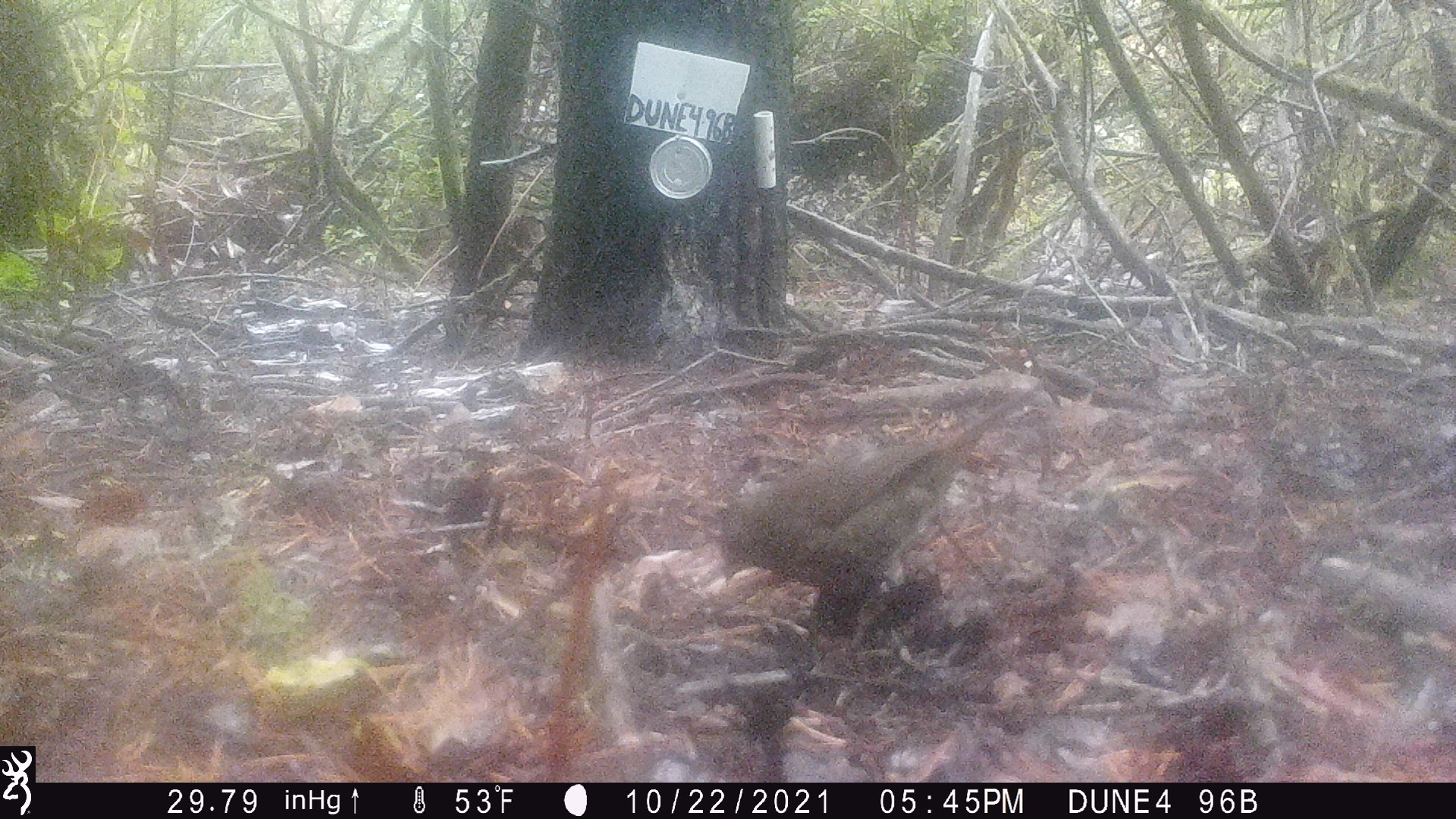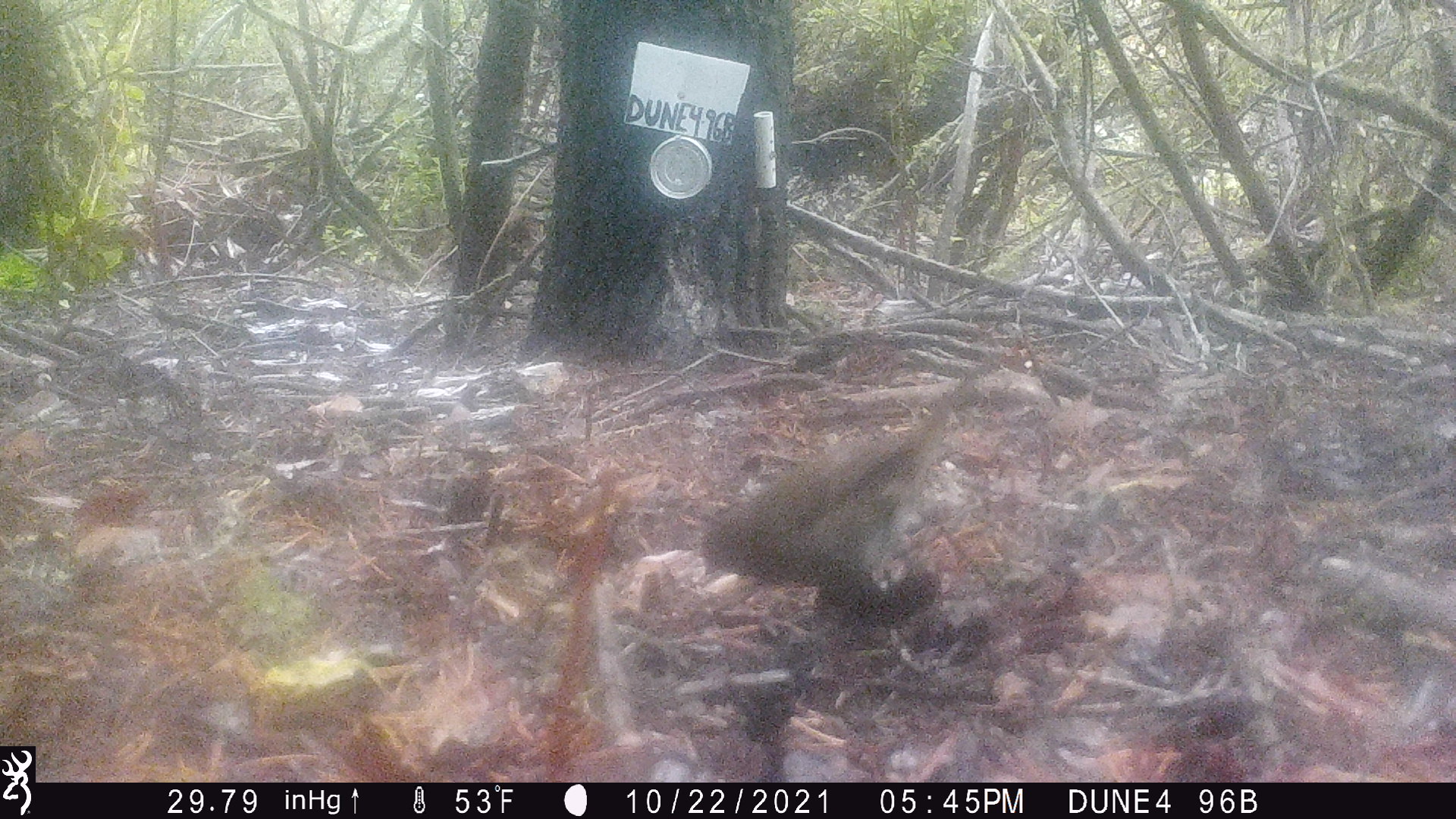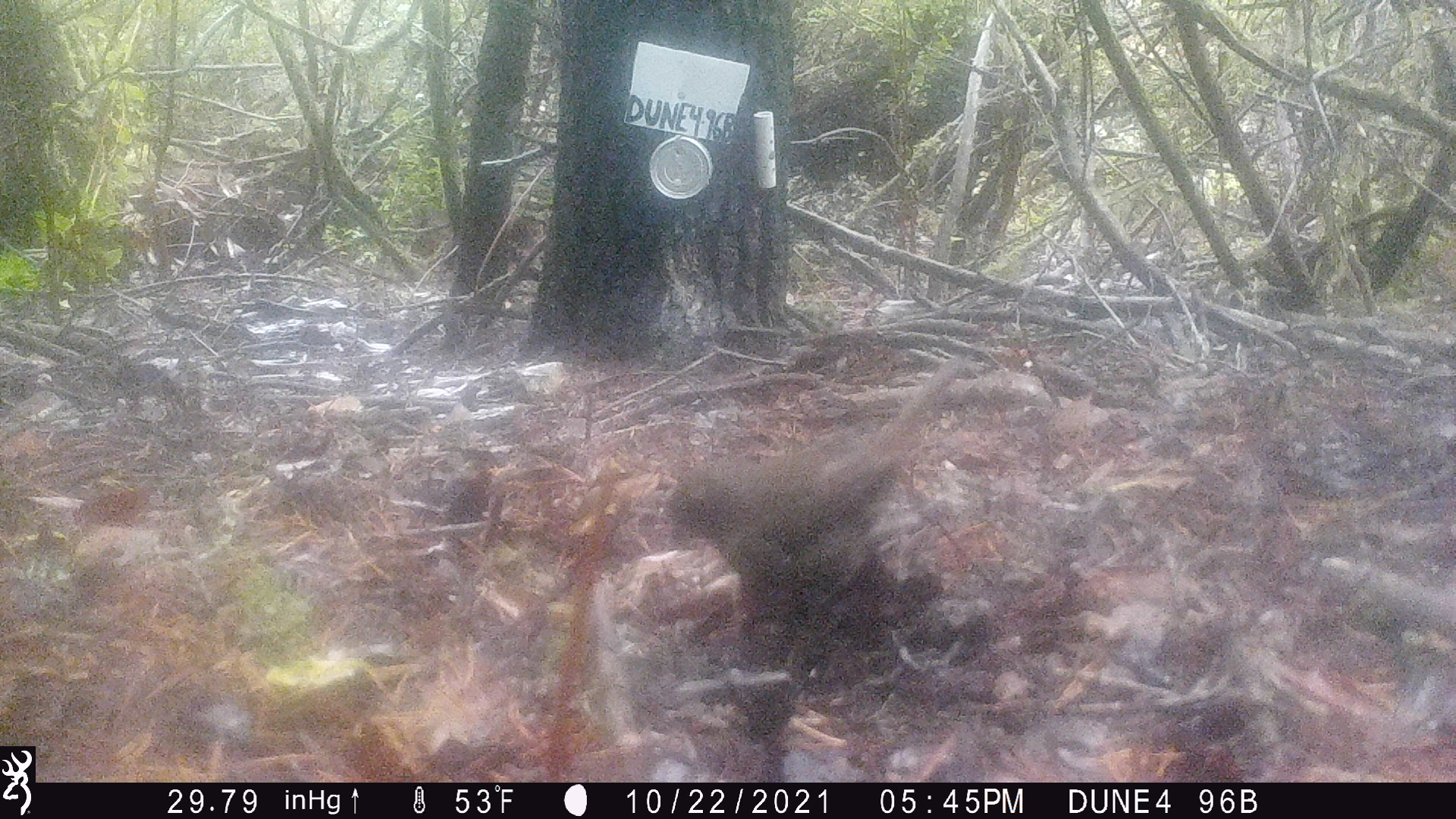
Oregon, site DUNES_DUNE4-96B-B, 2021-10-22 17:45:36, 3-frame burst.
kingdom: Animalia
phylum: Chordata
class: Aves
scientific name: Aves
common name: bird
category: other bird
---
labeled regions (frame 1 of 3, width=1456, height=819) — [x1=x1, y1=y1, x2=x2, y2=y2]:
other bird: [x1=664, y1=358, x2=1071, y2=664]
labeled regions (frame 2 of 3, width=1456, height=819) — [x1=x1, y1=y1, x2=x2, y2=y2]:
other bird: [x1=681, y1=313, x2=1037, y2=611]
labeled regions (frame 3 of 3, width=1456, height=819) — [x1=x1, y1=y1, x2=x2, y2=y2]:
other bird: [x1=673, y1=331, x2=982, y2=654]